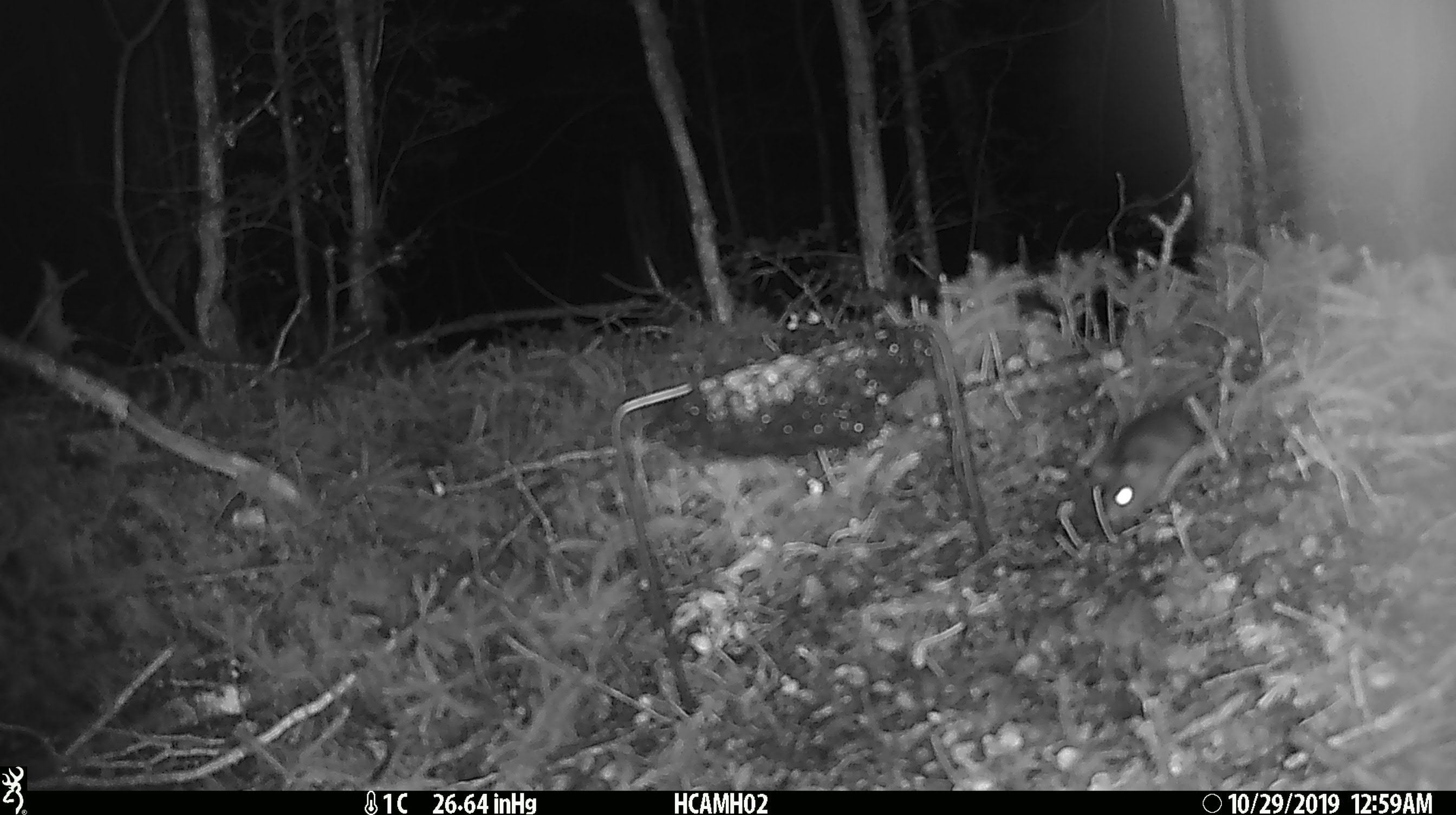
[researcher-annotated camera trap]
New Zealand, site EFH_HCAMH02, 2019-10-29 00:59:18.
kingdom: Animalia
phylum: Chordata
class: Mammalia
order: Rodentia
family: Muridae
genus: Mus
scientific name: Mus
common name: mouse